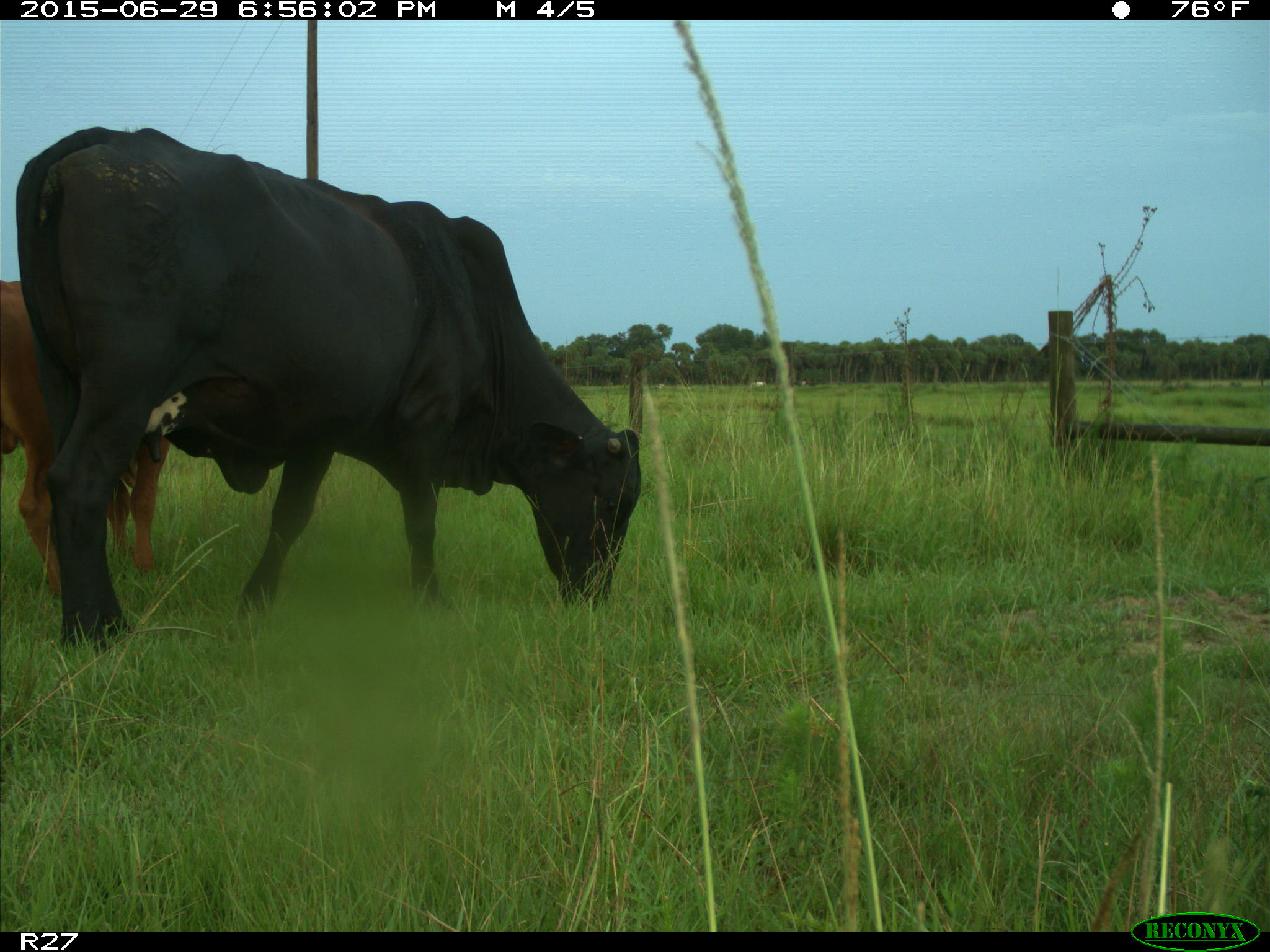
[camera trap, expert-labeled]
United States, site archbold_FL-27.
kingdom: Animalia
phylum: Chordata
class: Mammalia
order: Artiodactyla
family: Bovidae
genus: Bos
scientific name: Bos taurus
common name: domestic cow